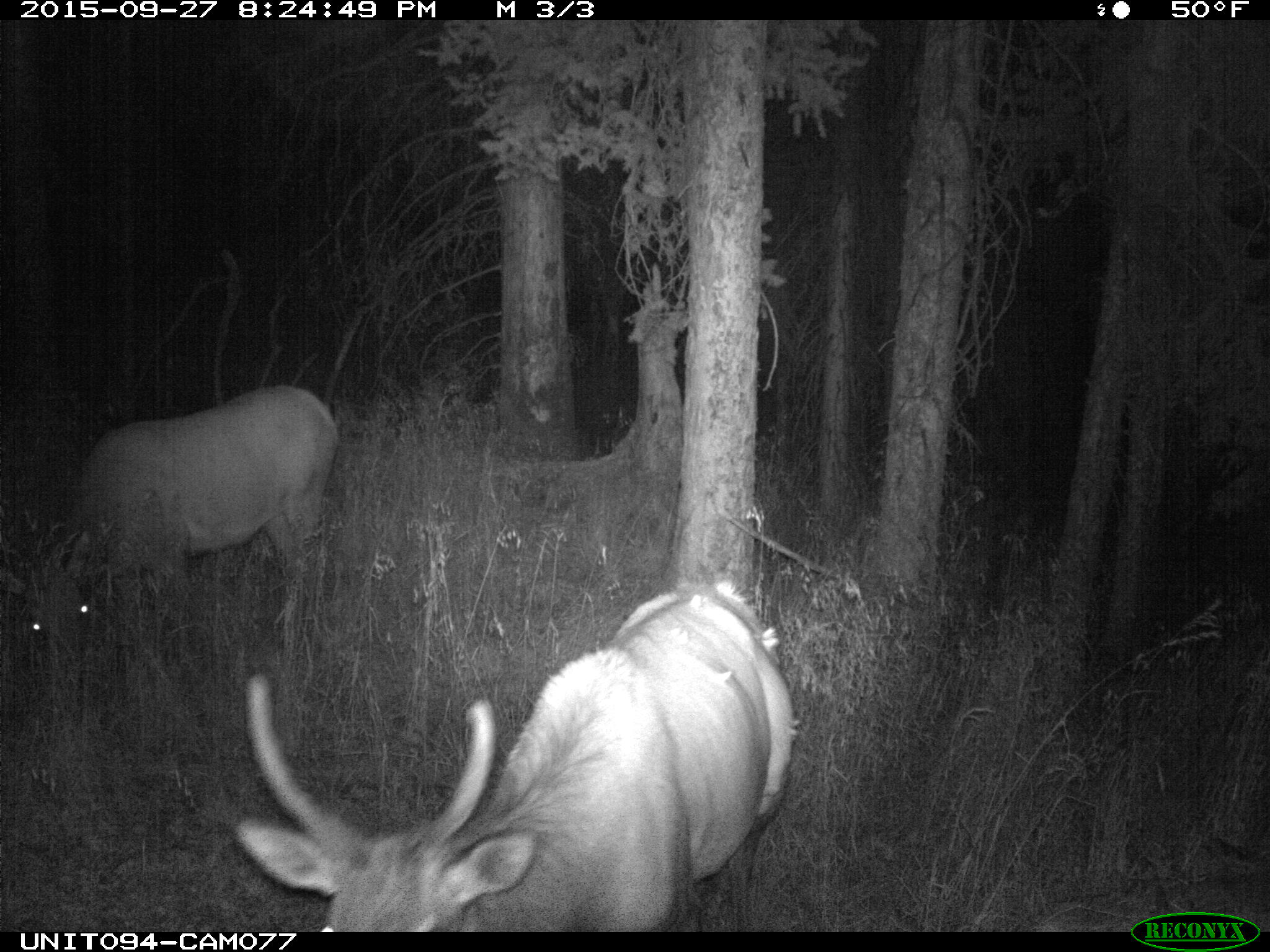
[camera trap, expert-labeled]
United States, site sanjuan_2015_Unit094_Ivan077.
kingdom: Animalia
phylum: Chordata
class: Mammalia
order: Artiodactyla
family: Cervidae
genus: Cervus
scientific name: Cervus elaphus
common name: red deer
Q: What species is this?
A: Cervus elaphus (red deer).